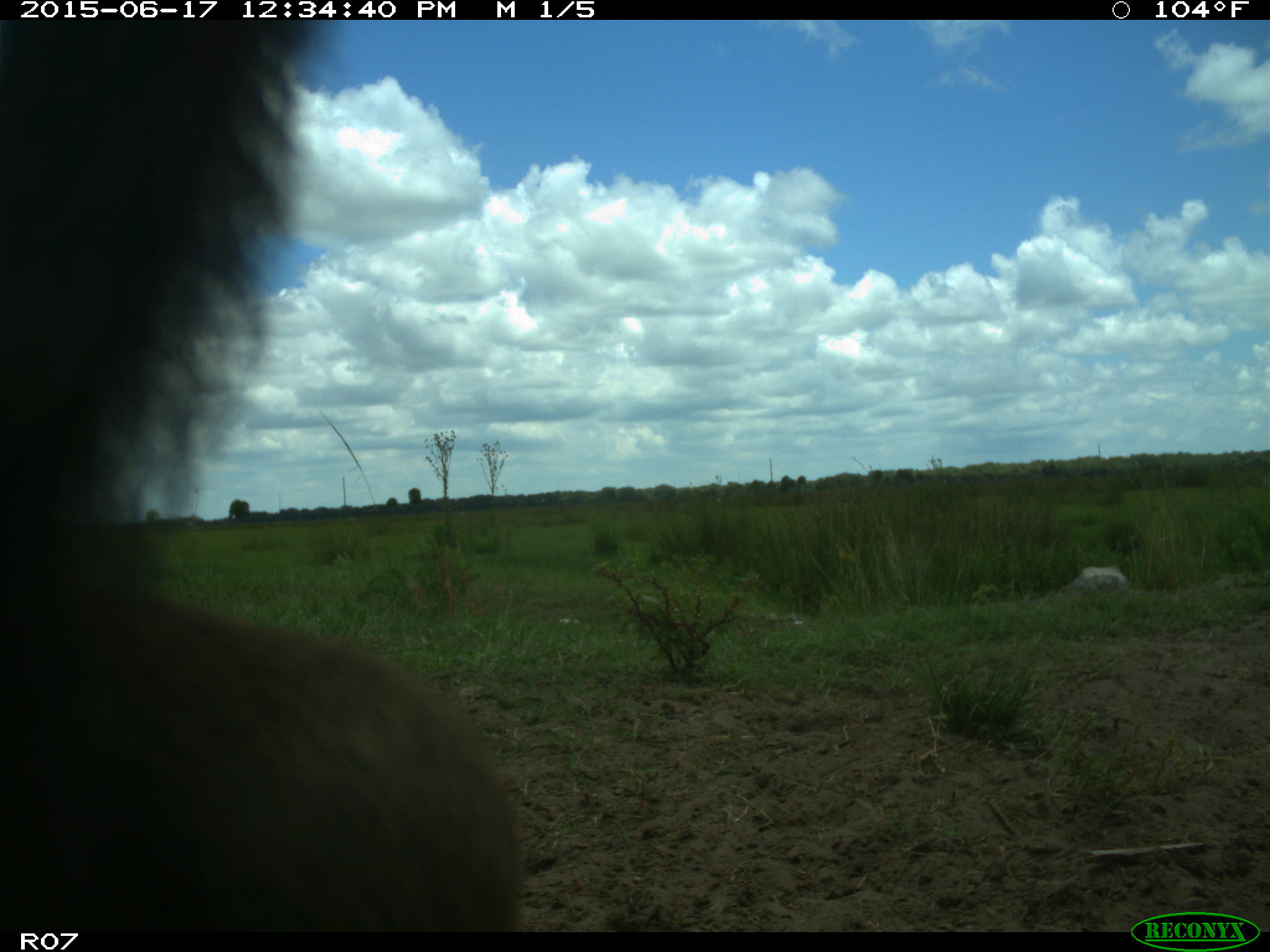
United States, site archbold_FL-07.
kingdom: Animalia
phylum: Chordata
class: Mammalia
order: Artiodactyla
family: Bovidae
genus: Bos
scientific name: Bos taurus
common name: domestic cow